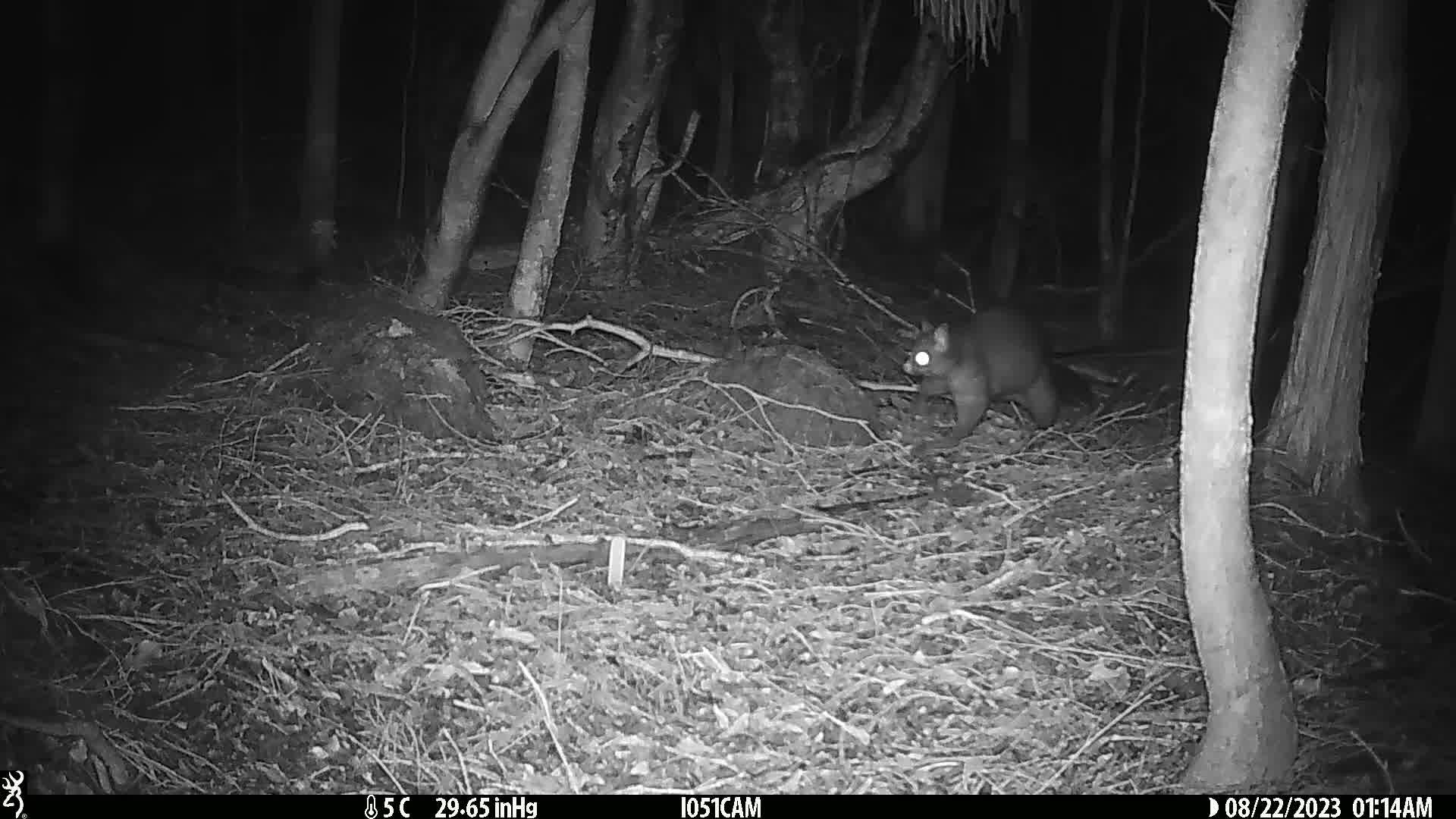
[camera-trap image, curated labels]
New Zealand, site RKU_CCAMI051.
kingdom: Animalia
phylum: Chordata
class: Mammalia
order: Diprotodontia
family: Phalangeridae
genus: Trichosurus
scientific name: Trichosurus vulpecula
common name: common brushtail possum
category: possum